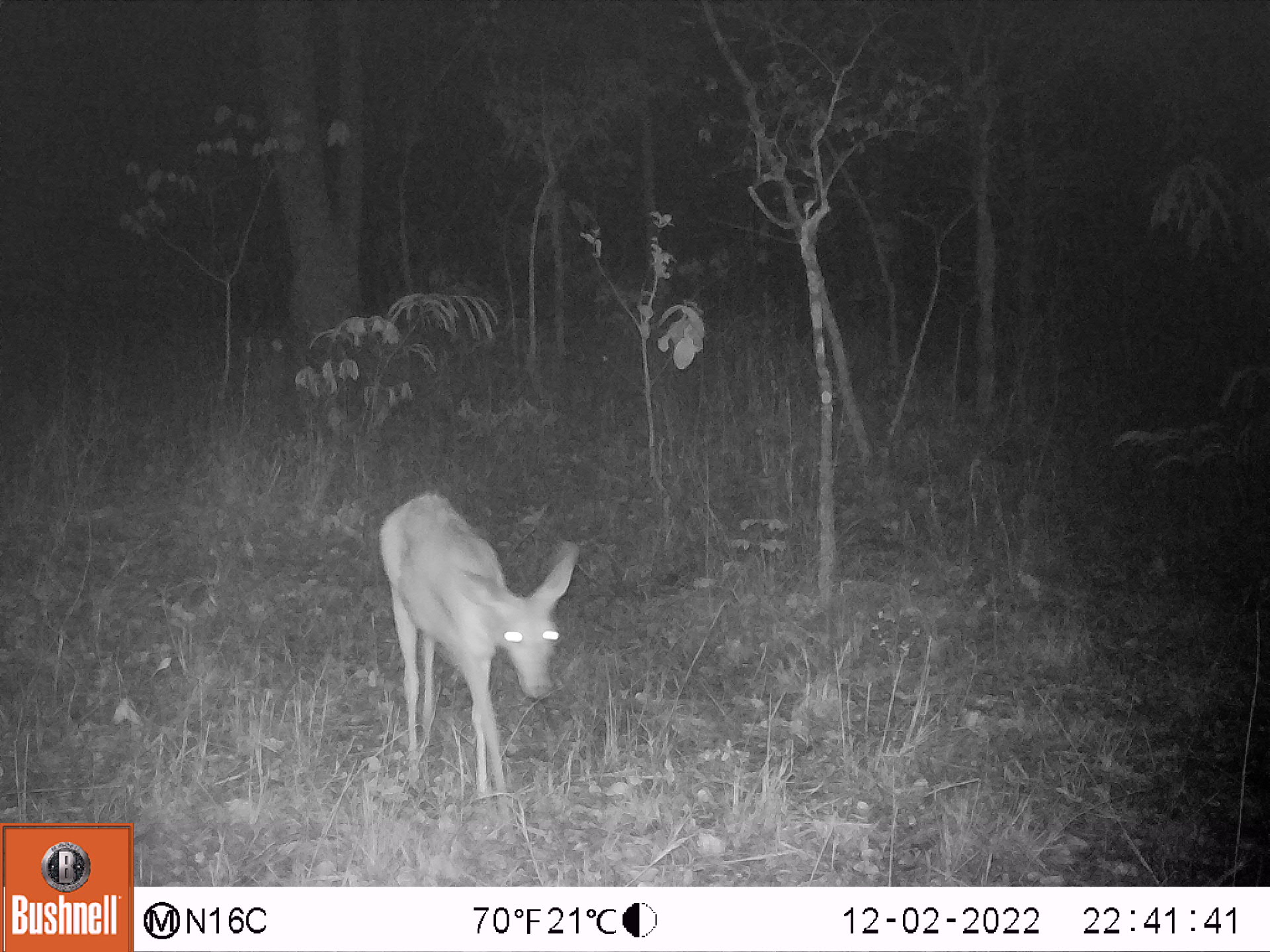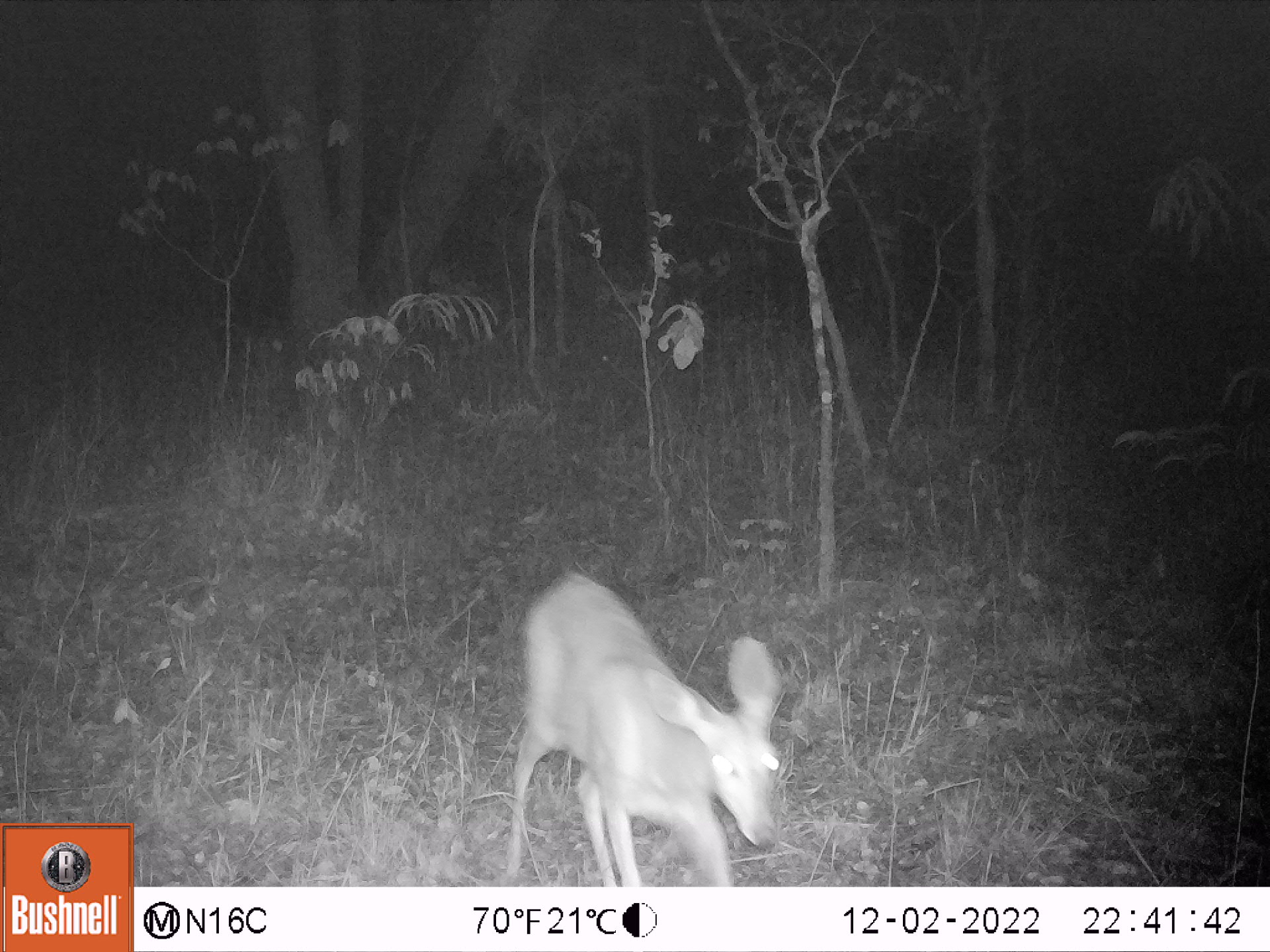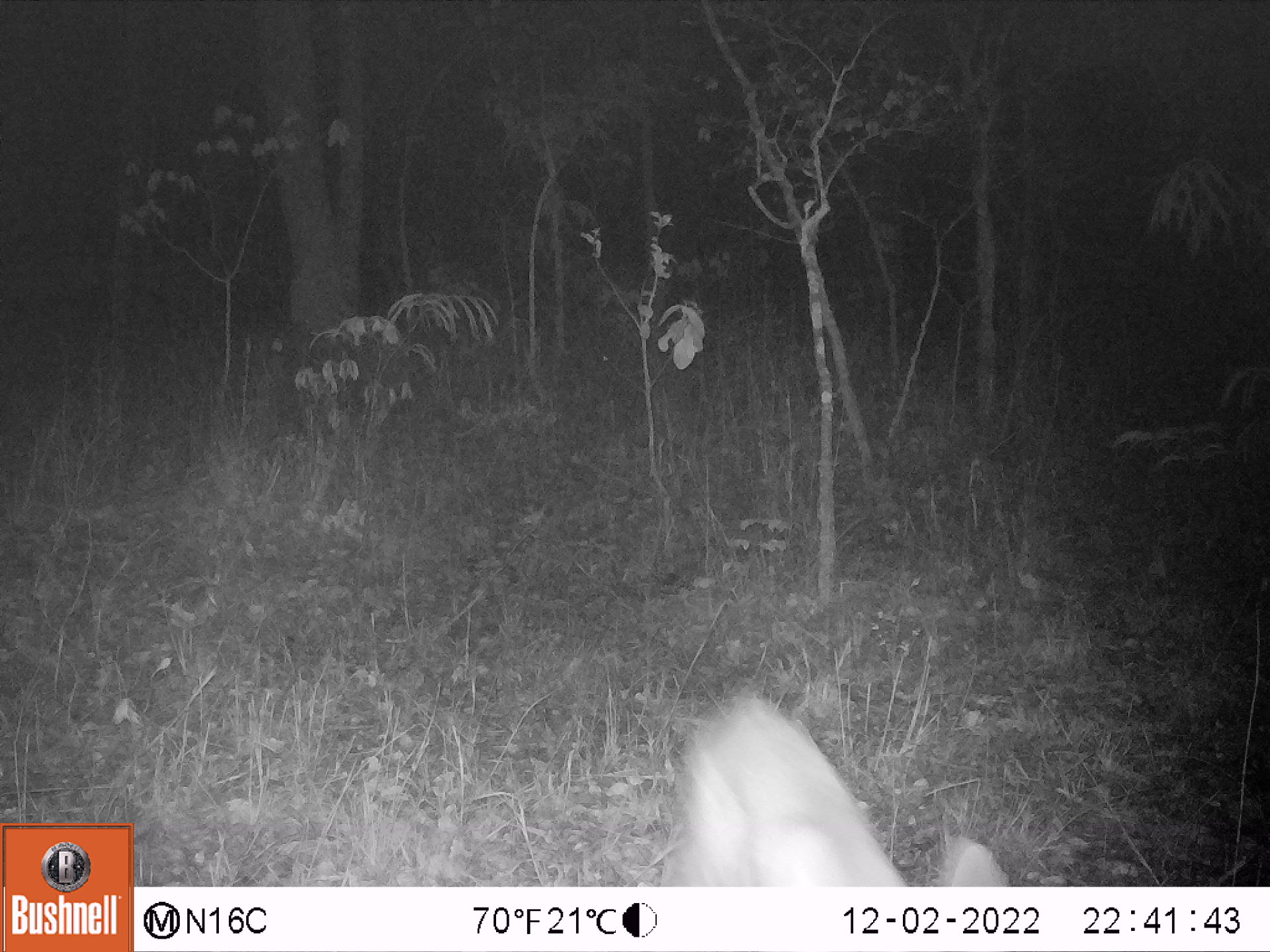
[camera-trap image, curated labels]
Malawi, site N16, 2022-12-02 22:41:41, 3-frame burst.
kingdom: Animalia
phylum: Chordata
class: Mammalia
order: Artiodactyla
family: Bovidae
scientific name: Antilopinae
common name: small antelope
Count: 1.